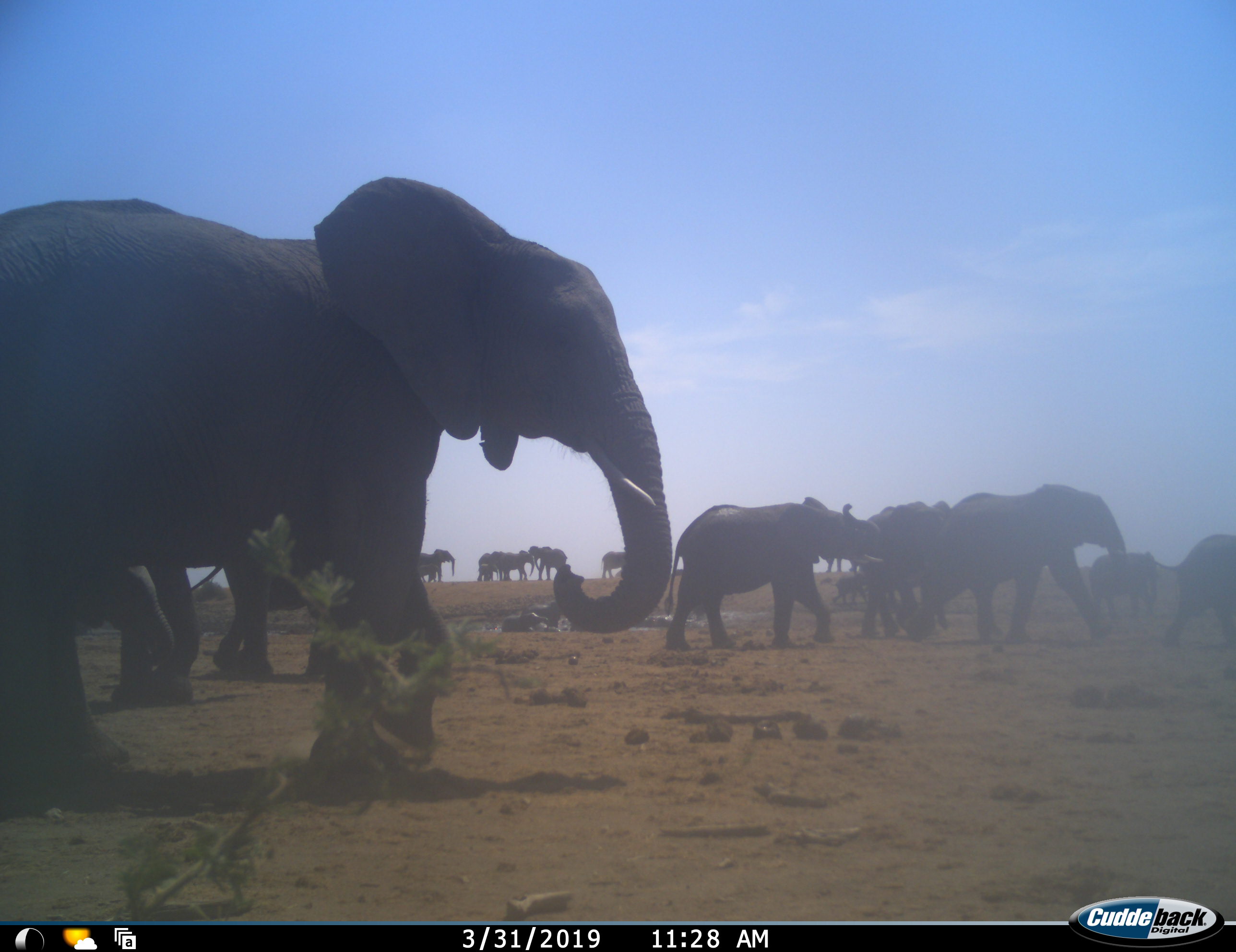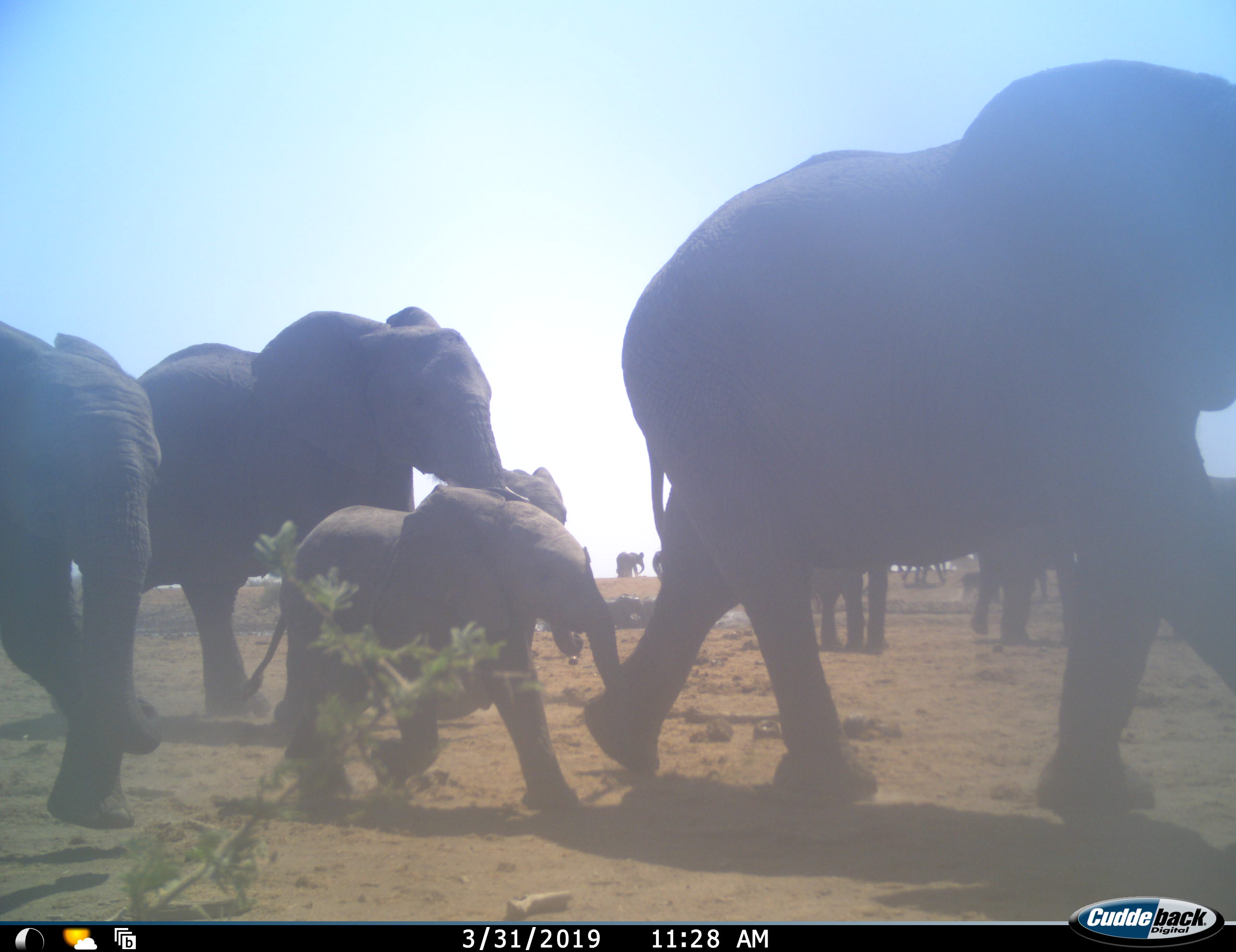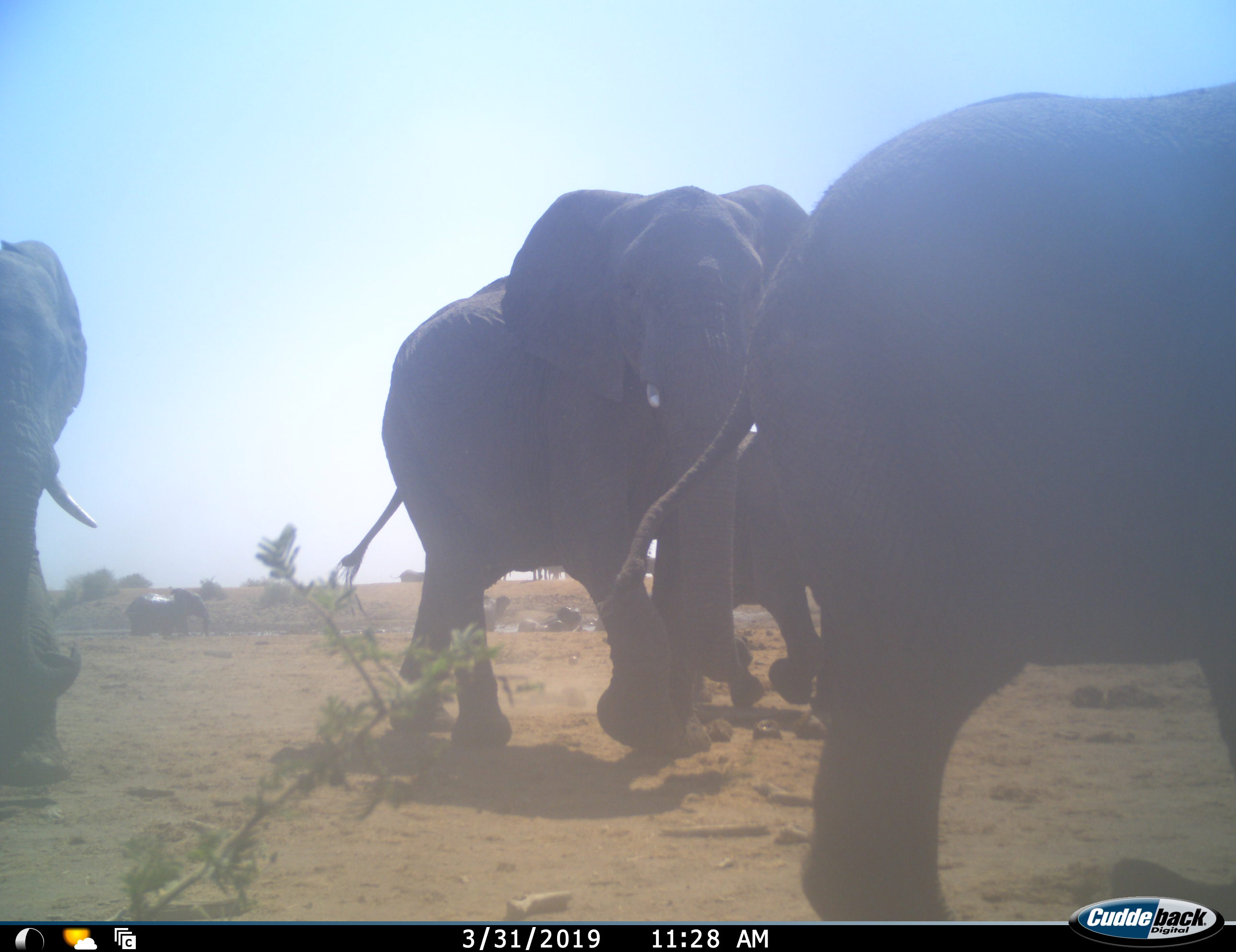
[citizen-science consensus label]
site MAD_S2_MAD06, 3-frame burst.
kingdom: Animalia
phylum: Chordata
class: Mammalia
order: Proboscidea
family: Elephantidae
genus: Loxodonta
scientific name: Loxodonta africana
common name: african bush elephant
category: elephant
Elephant (african bush elephant) (Loxodonta africana), count 11-50. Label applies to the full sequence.